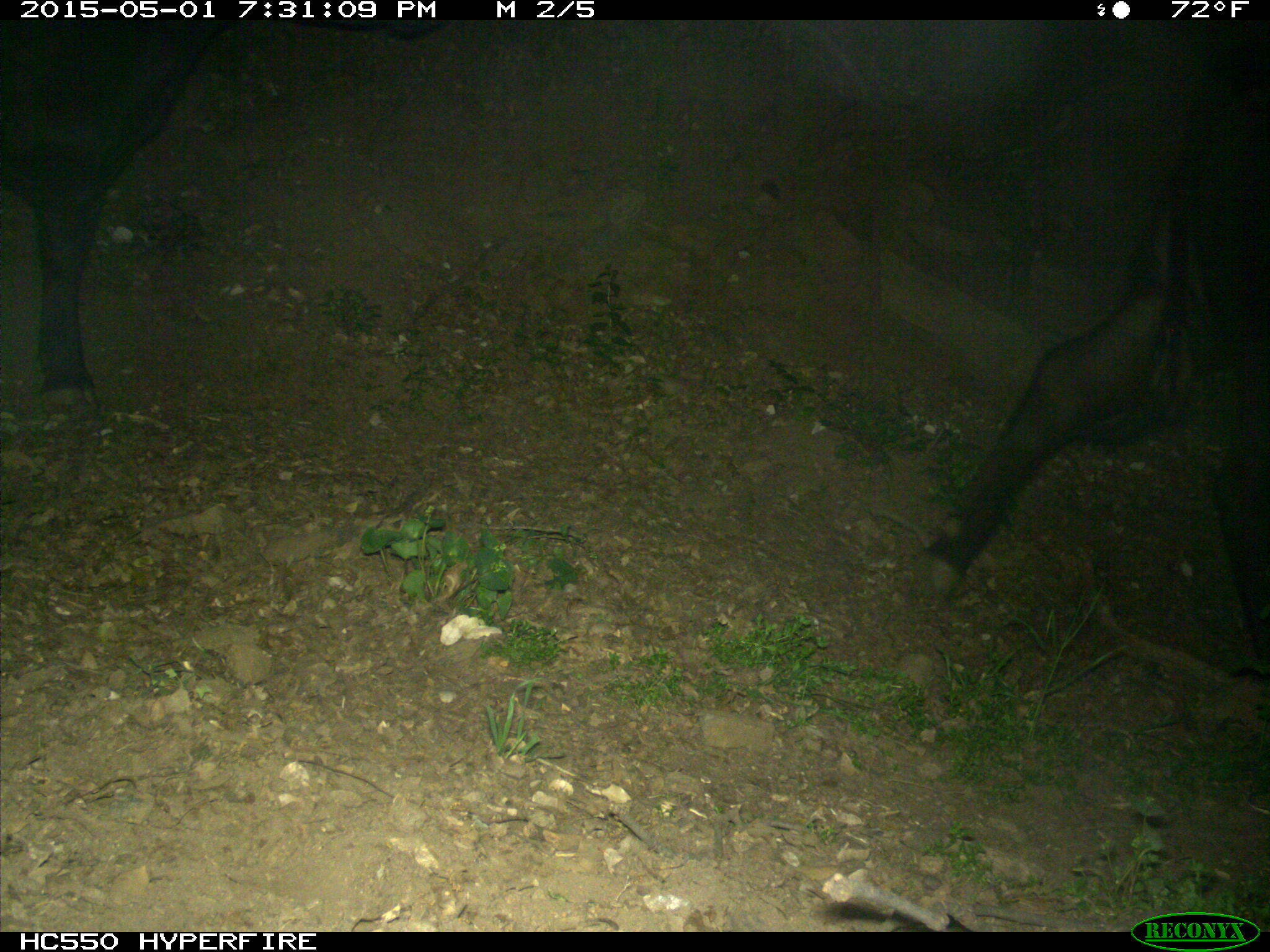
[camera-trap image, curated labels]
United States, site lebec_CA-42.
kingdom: Animalia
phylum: Chordata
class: Mammalia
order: Artiodactyla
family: Bovidae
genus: Bos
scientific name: Bos taurus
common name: domestic cow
Bos taurus (domestic cow).